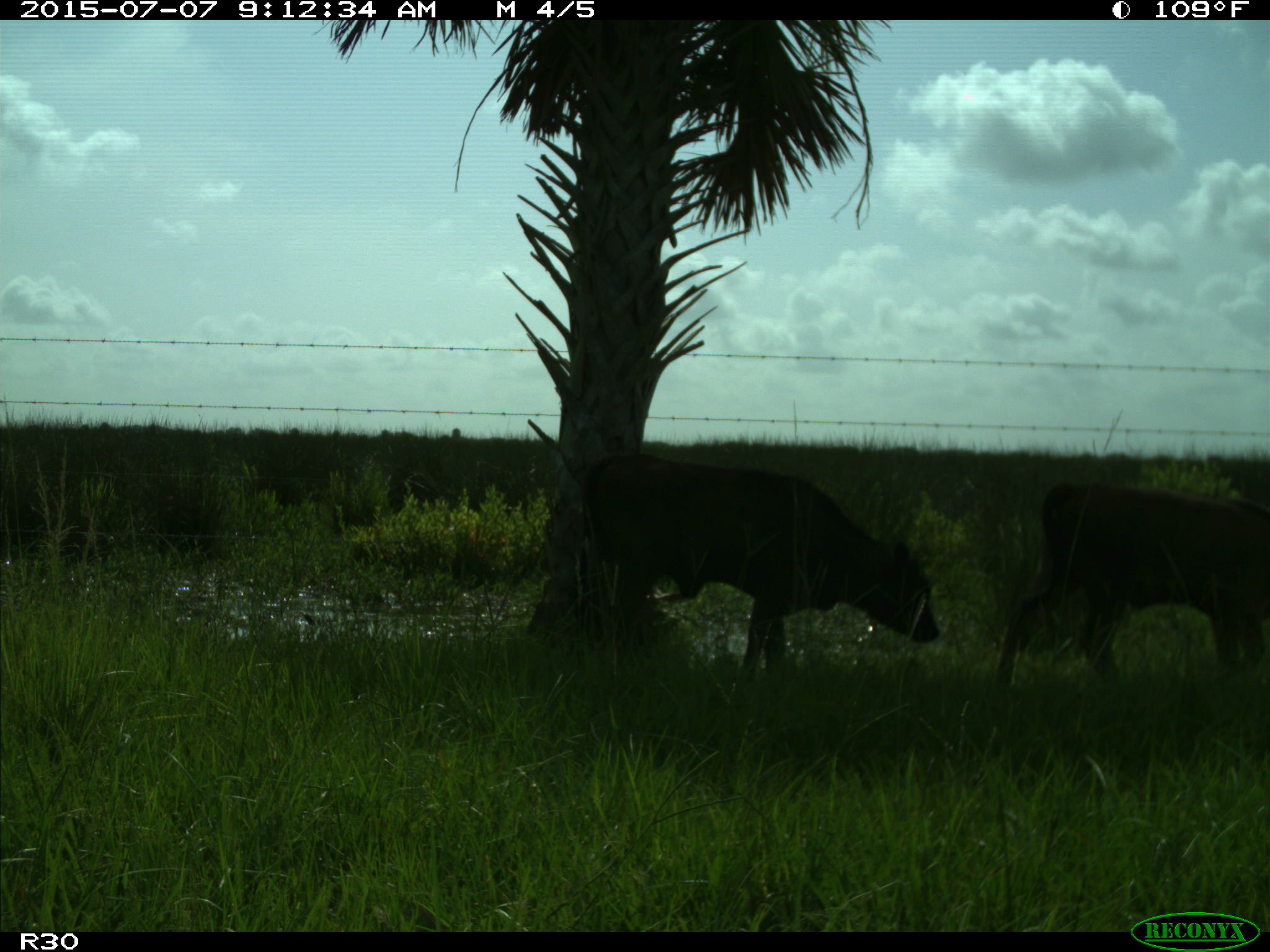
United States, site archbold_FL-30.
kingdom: Animalia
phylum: Chordata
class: Mammalia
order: Artiodactyla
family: Bovidae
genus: Bos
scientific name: Bos taurus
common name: domestic cow